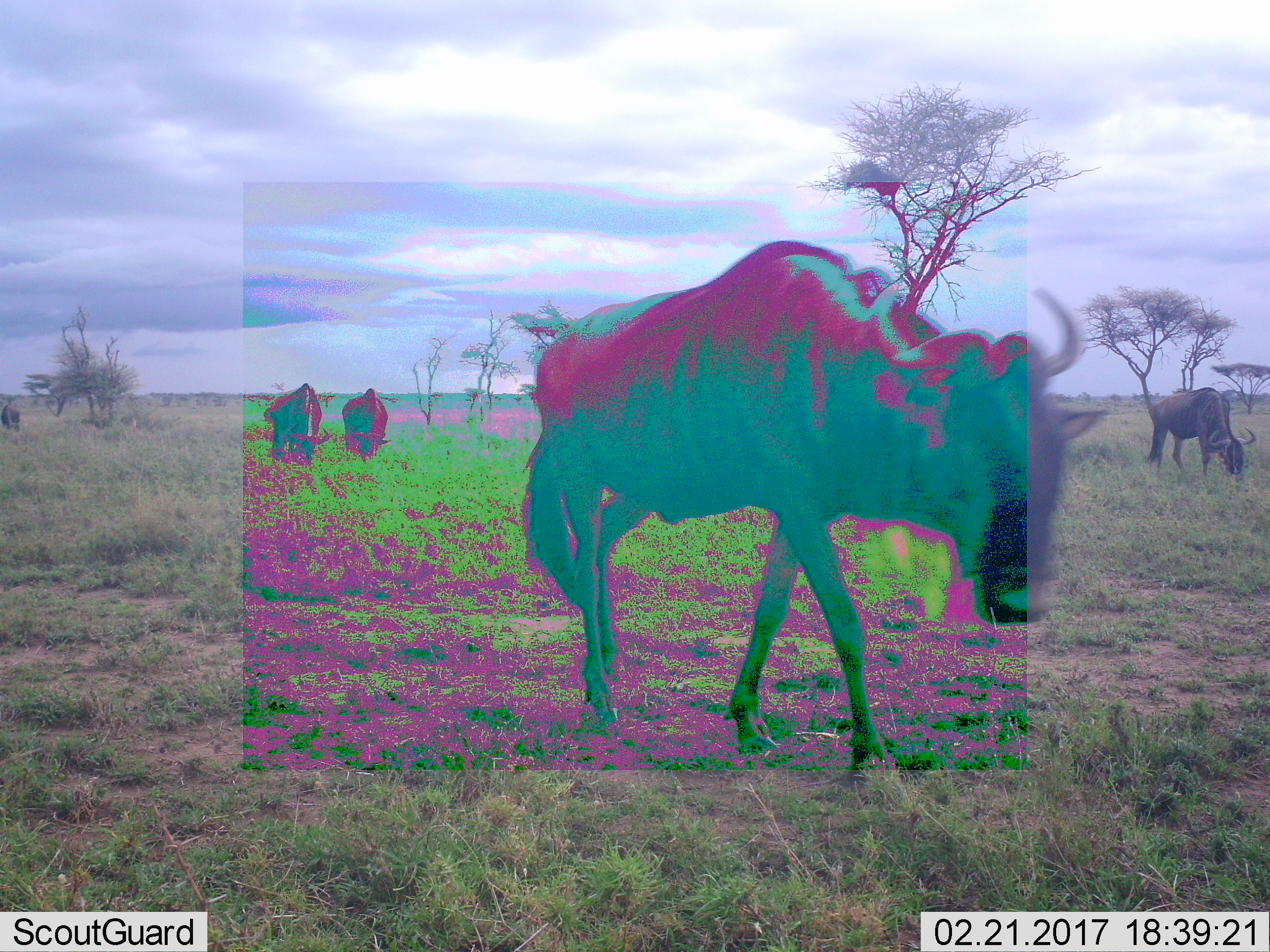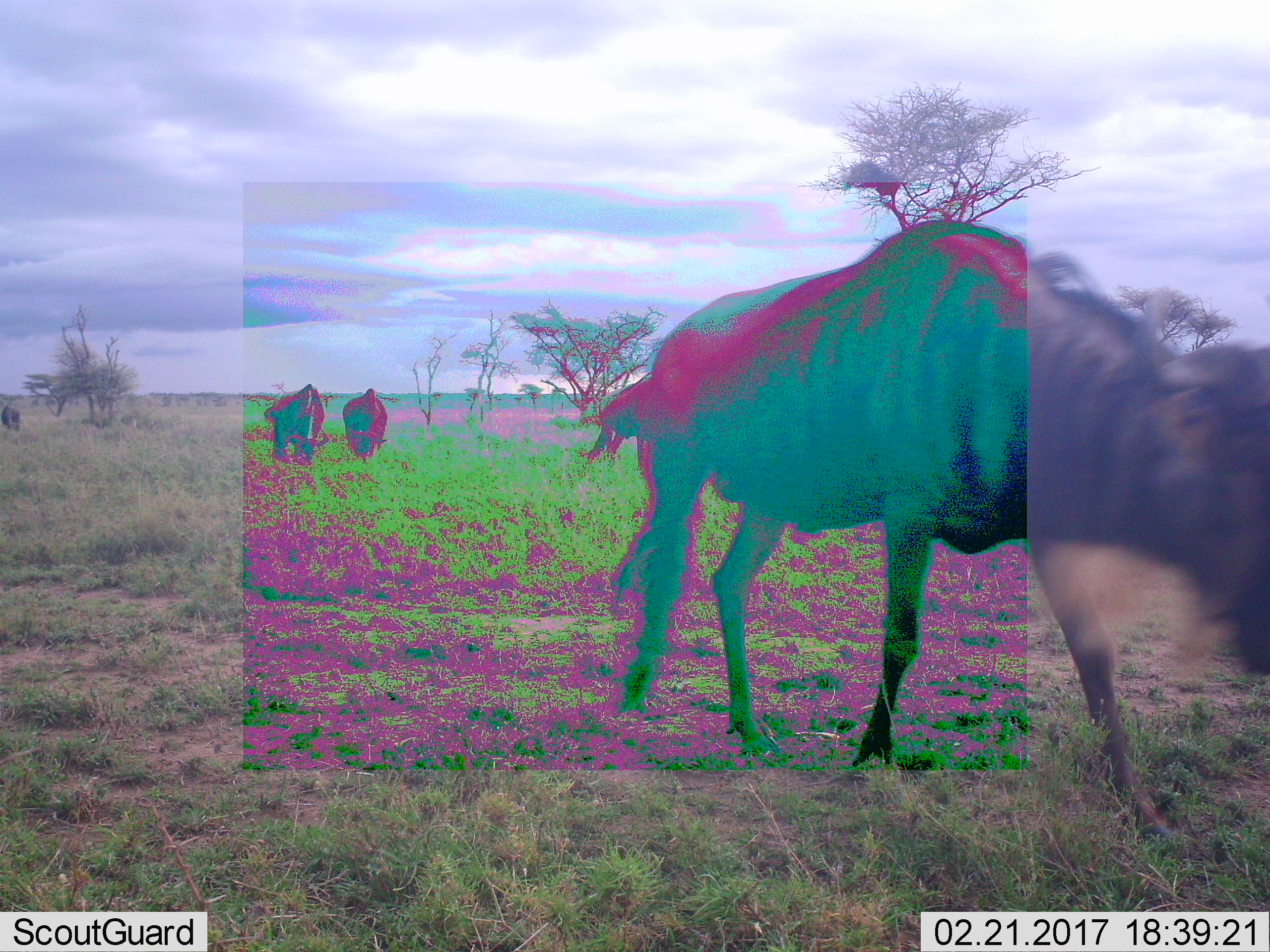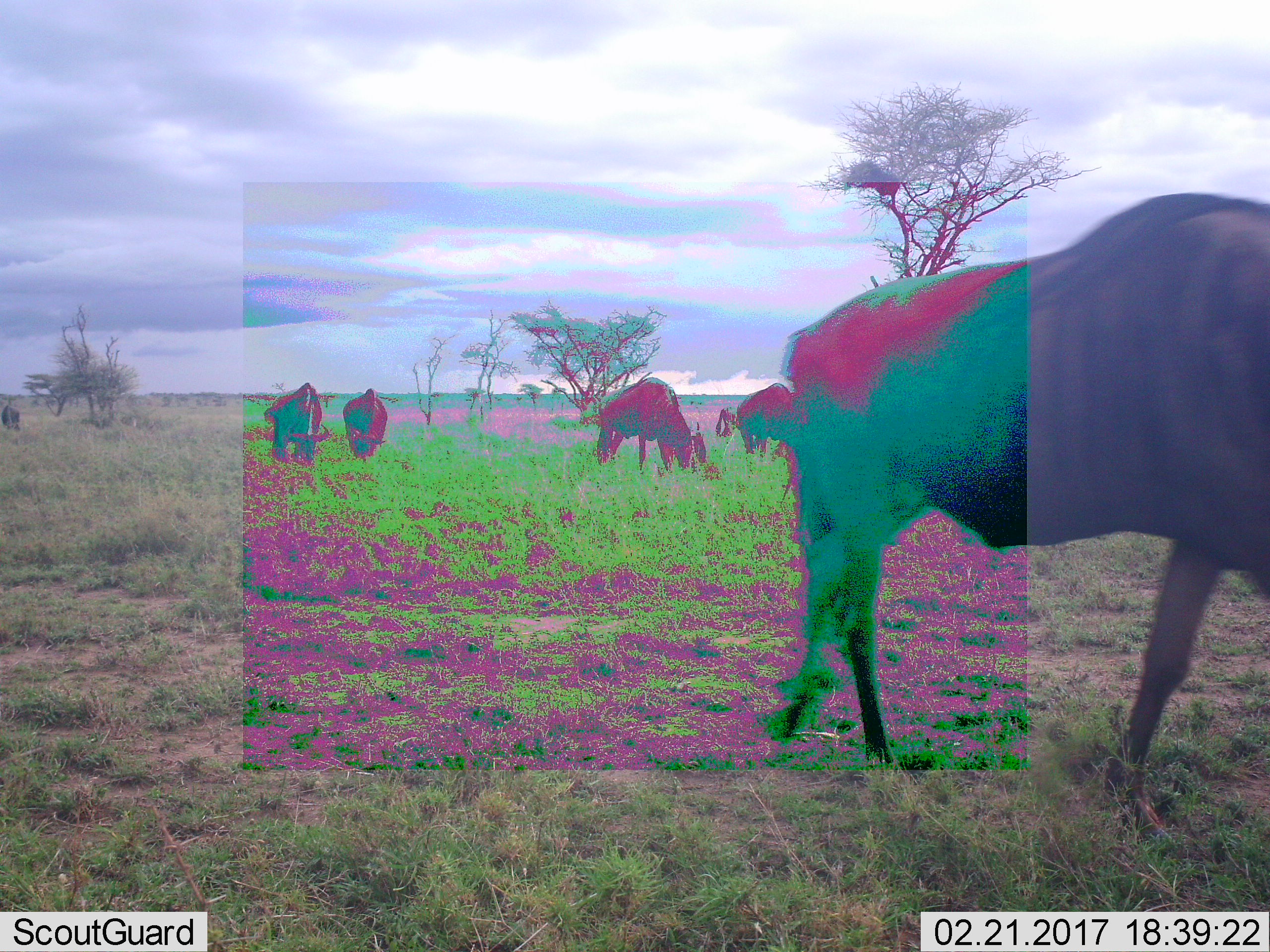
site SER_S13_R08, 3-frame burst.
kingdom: Animalia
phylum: Chordata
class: Mammalia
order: Artiodactyla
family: Bovidae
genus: Connochaetes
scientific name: Connochaetes taurinus taurinus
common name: blue wildebeest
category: wildebeestblue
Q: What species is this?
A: Wildebeestblue (blue wildebeest) (Connochaetes taurinus taurinus).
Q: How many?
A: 4.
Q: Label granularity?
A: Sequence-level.